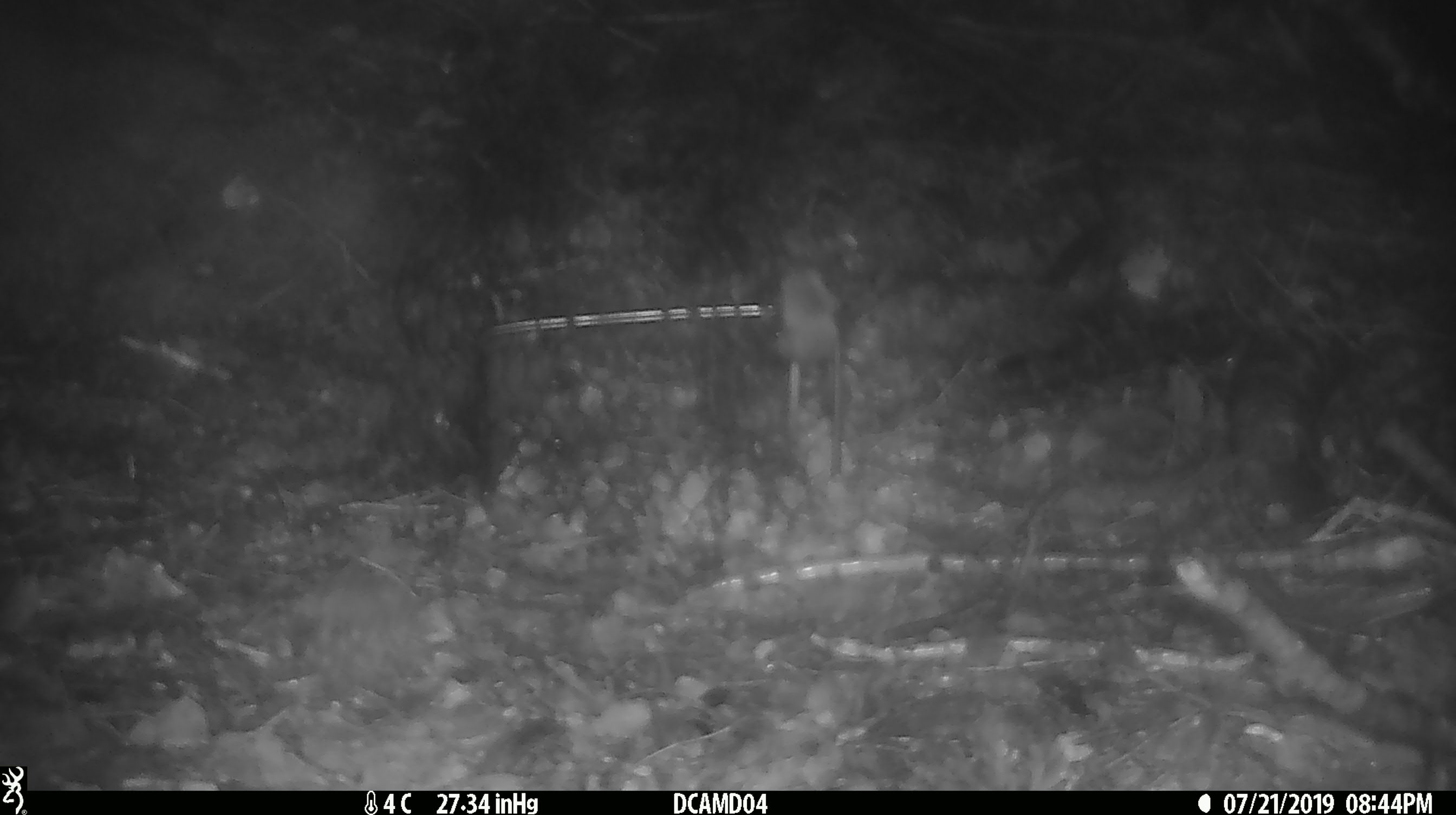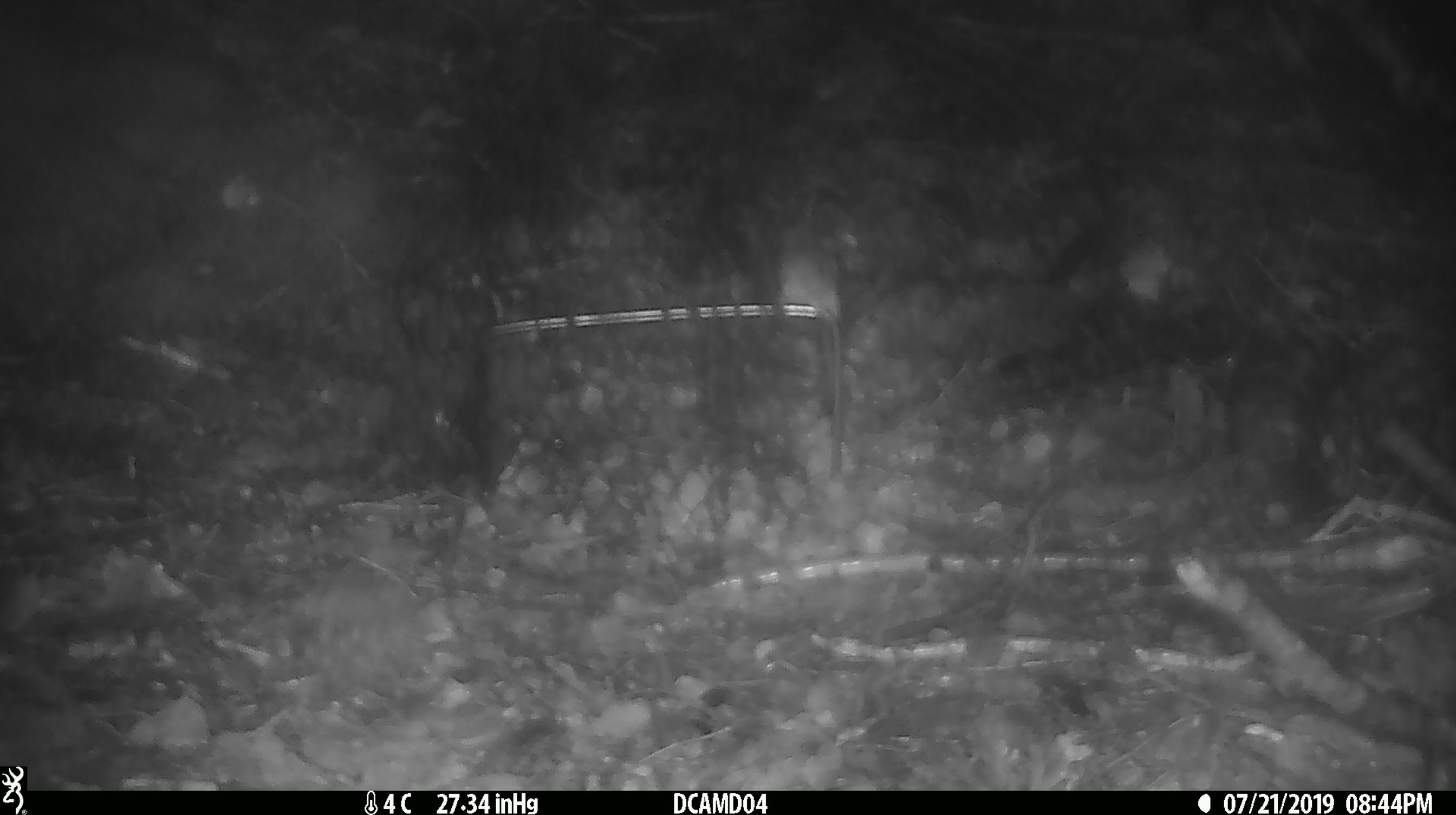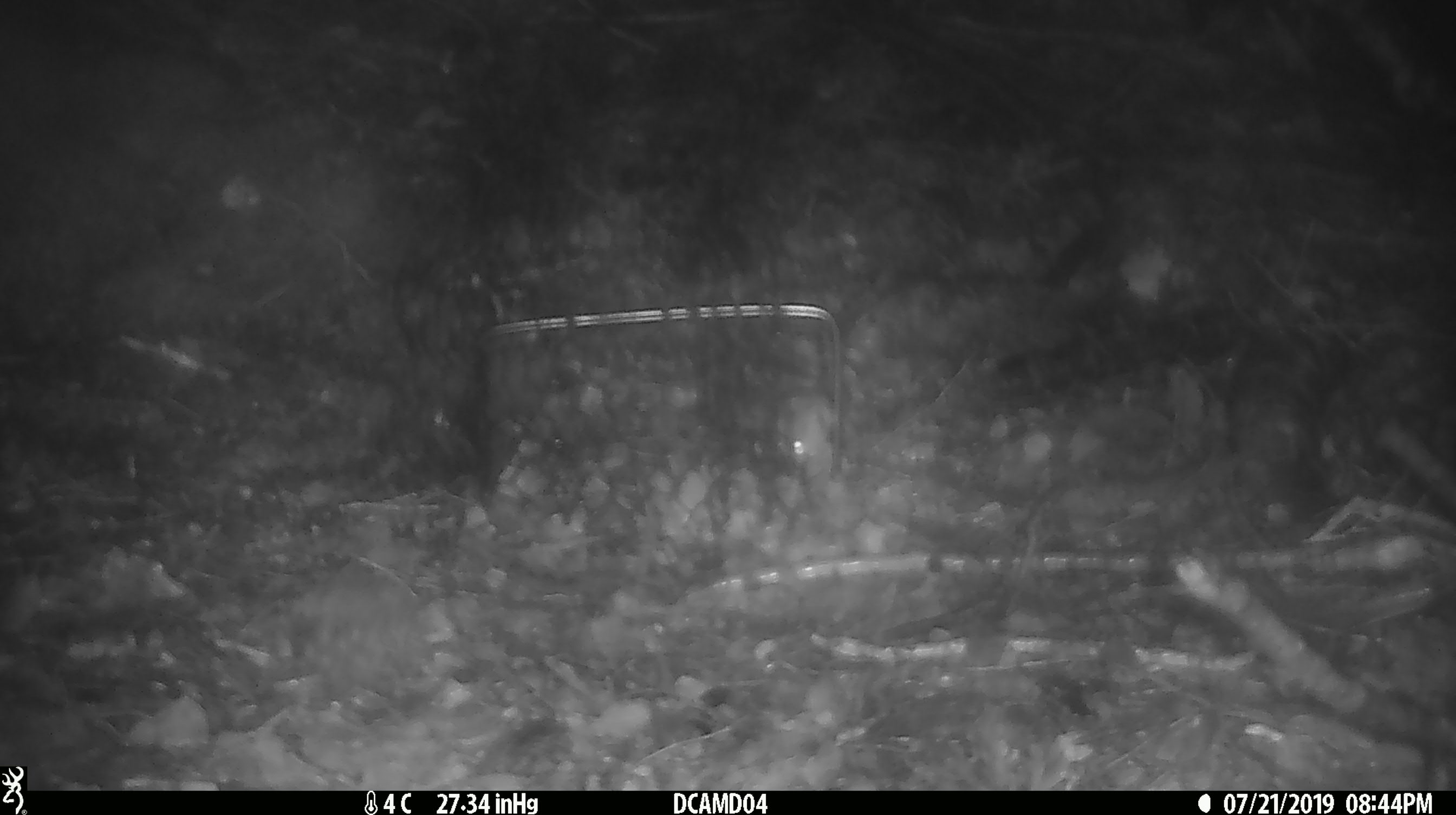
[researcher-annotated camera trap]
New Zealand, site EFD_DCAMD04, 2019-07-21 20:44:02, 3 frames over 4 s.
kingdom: Animalia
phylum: Chordata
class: Mammalia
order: Rodentia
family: Muridae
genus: Mus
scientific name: Mus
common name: mouse